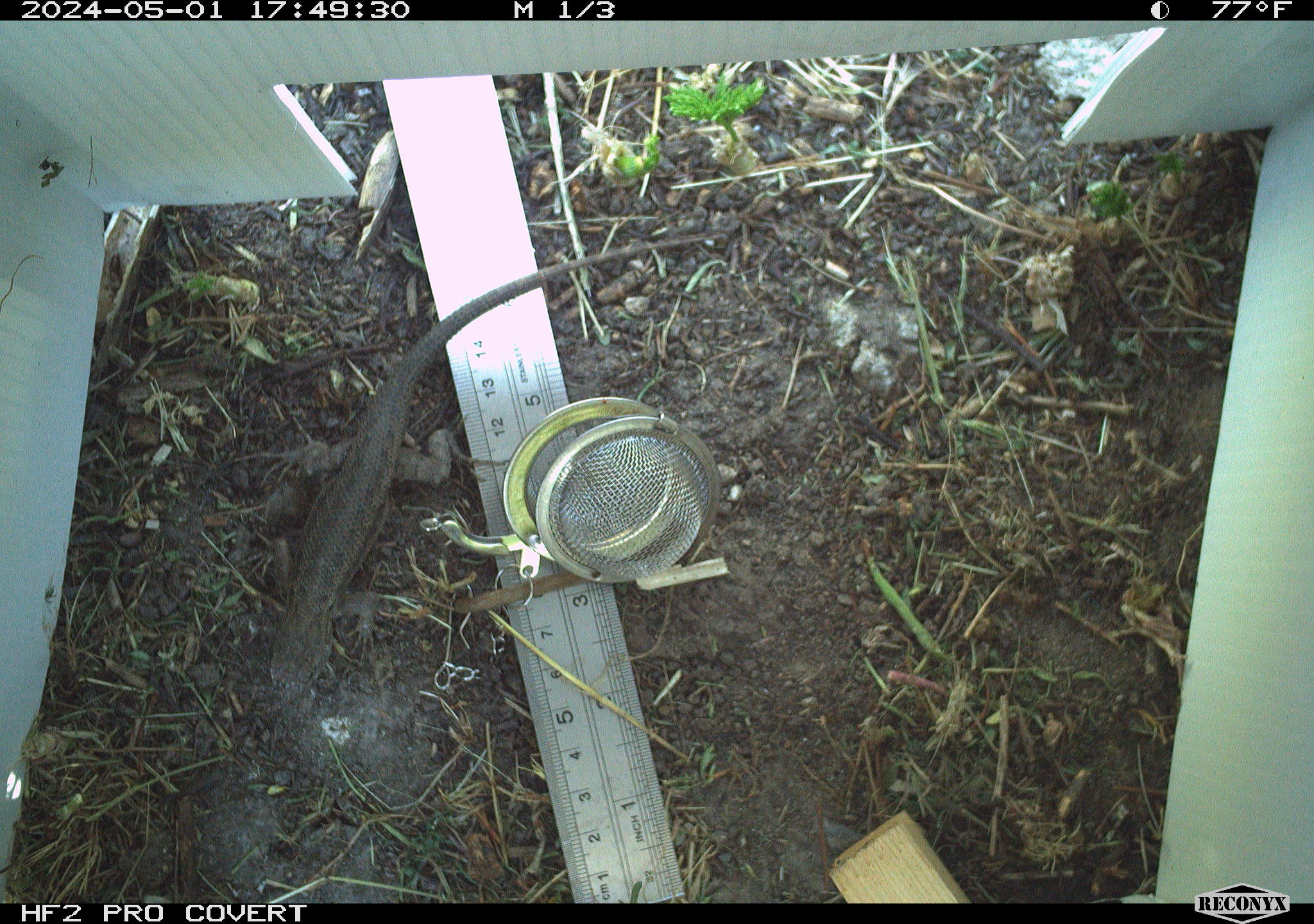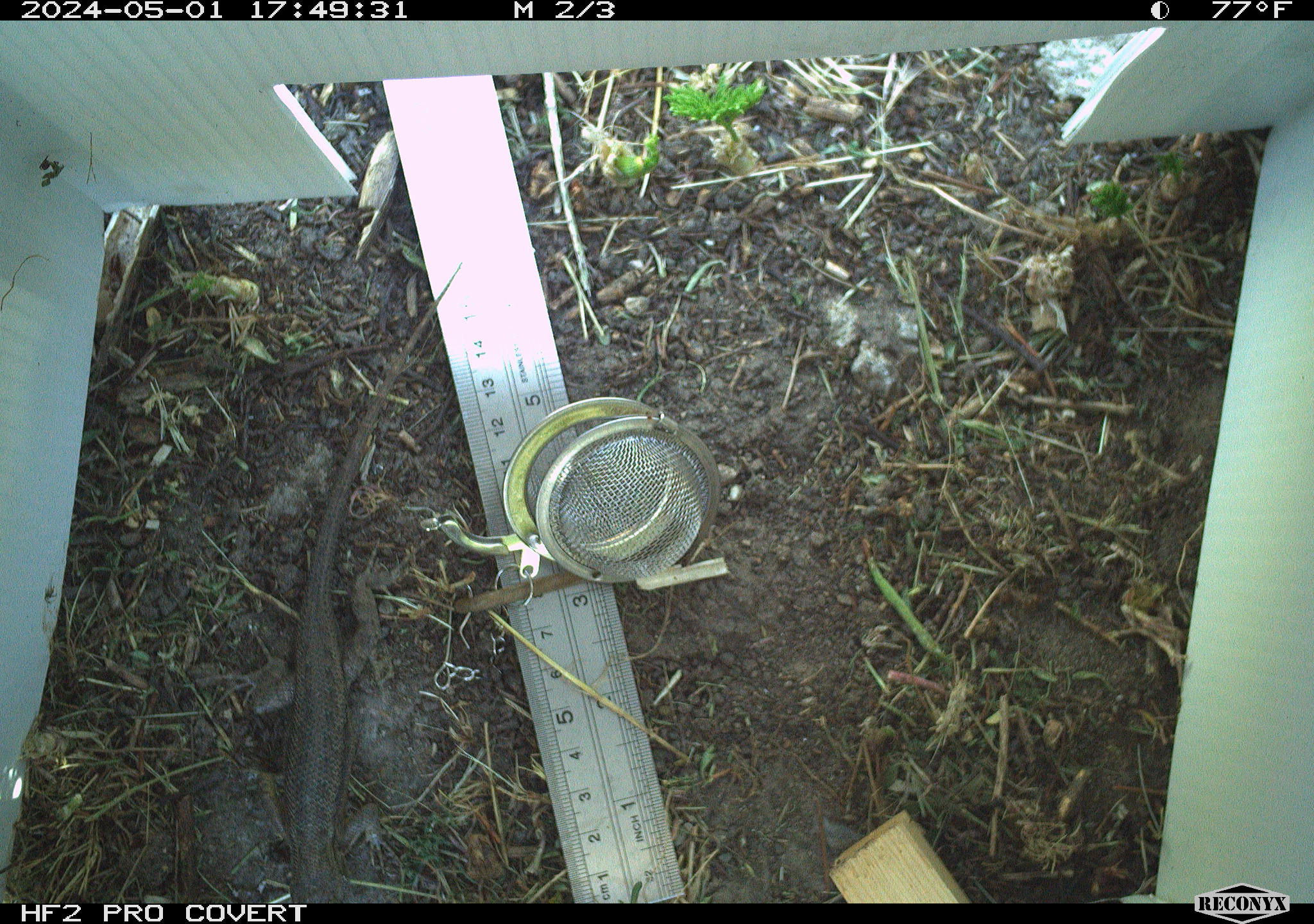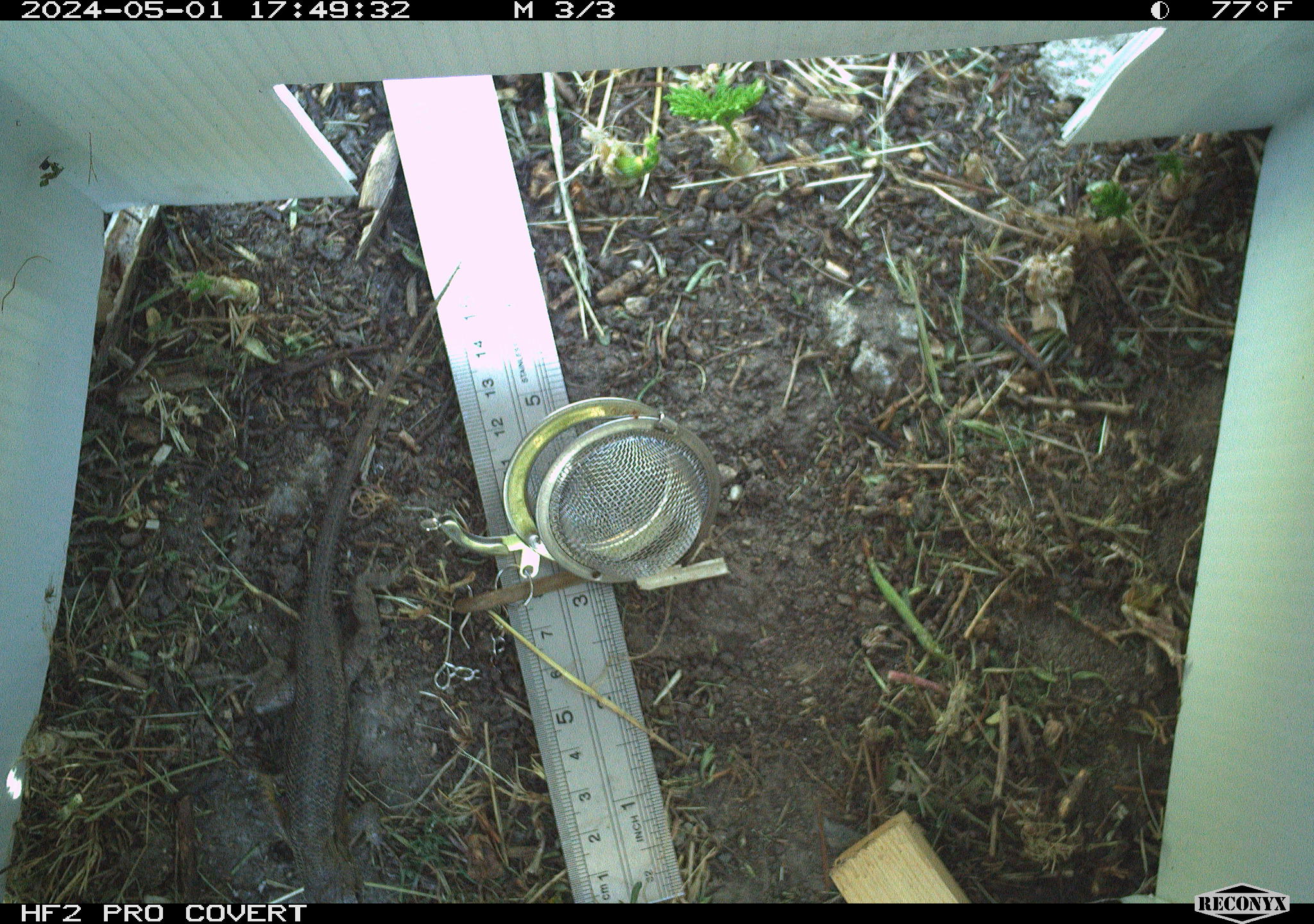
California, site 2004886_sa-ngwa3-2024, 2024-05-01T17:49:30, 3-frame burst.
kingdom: Animalia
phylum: Chordata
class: Reptilia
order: Squamata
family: Phrynosomatidae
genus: Sceloporus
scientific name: Sceloporus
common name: spiny lizards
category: sceloporus species